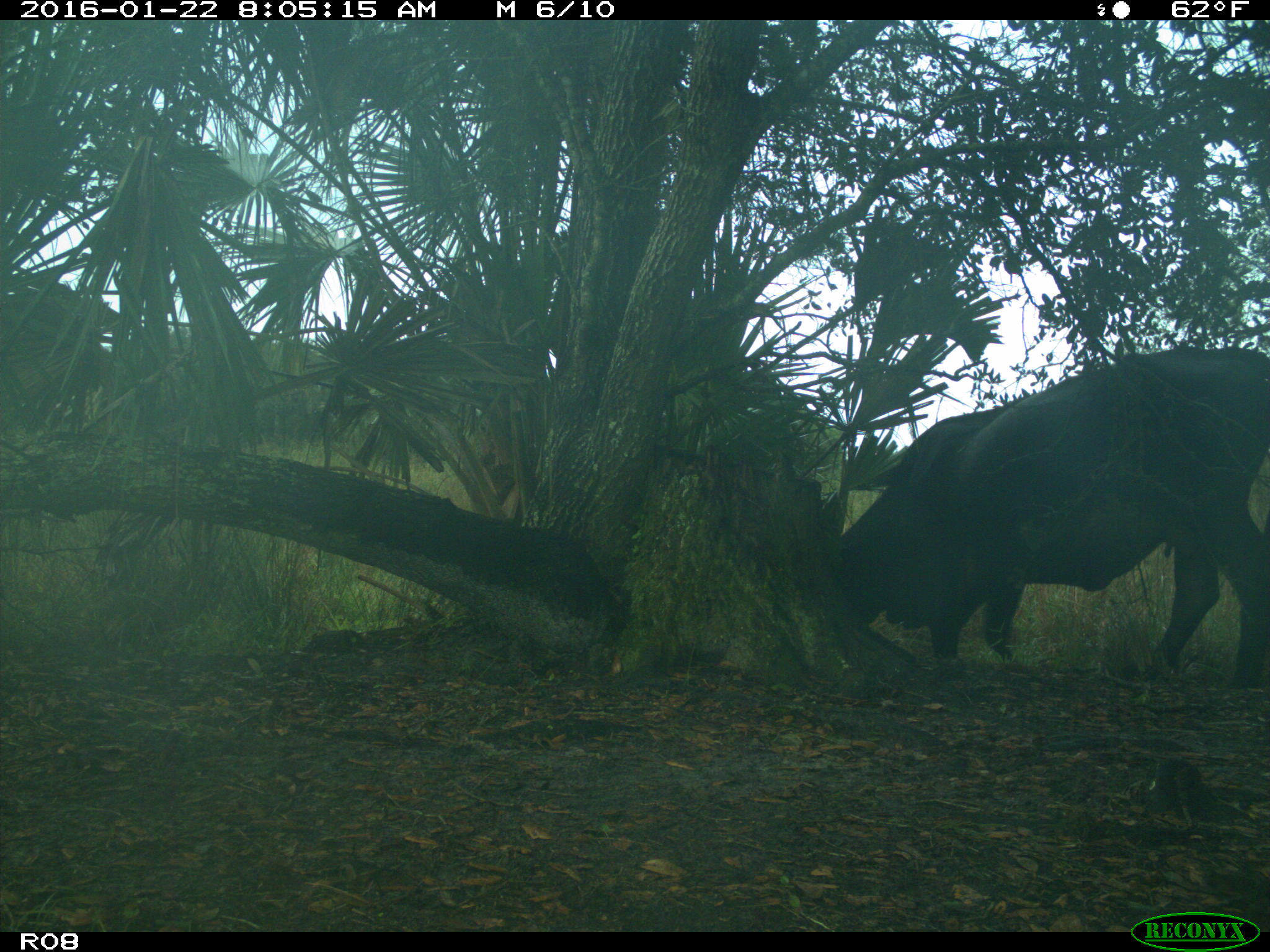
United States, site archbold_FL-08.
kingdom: Animalia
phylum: Chordata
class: Mammalia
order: Artiodactyla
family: Bovidae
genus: Bos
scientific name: Bos taurus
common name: domestic cow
Bos taurus (domestic cow).